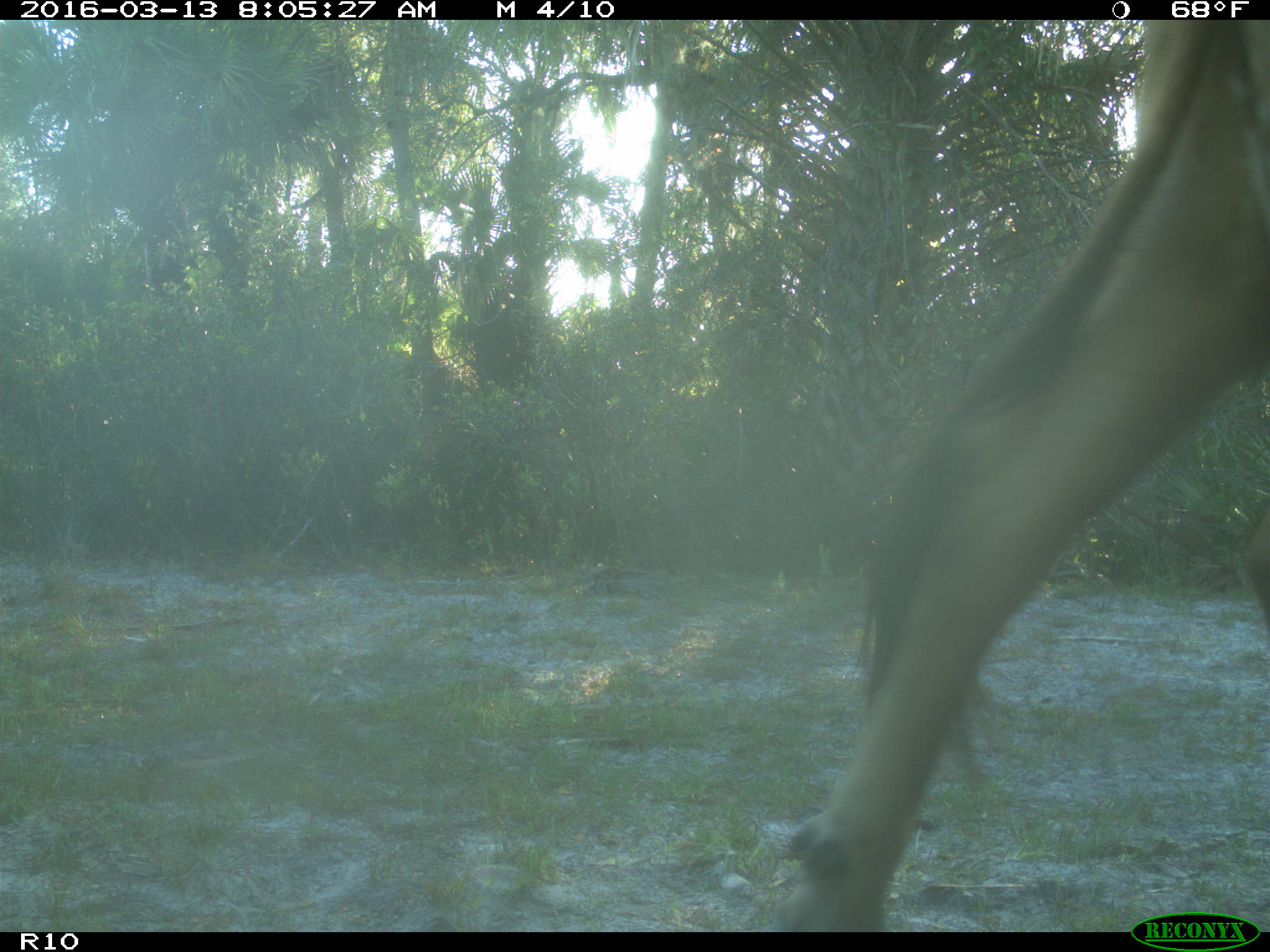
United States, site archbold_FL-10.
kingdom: Animalia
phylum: Chordata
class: Mammalia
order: Artiodactyla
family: Bovidae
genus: Bos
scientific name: Bos taurus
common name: domestic cow